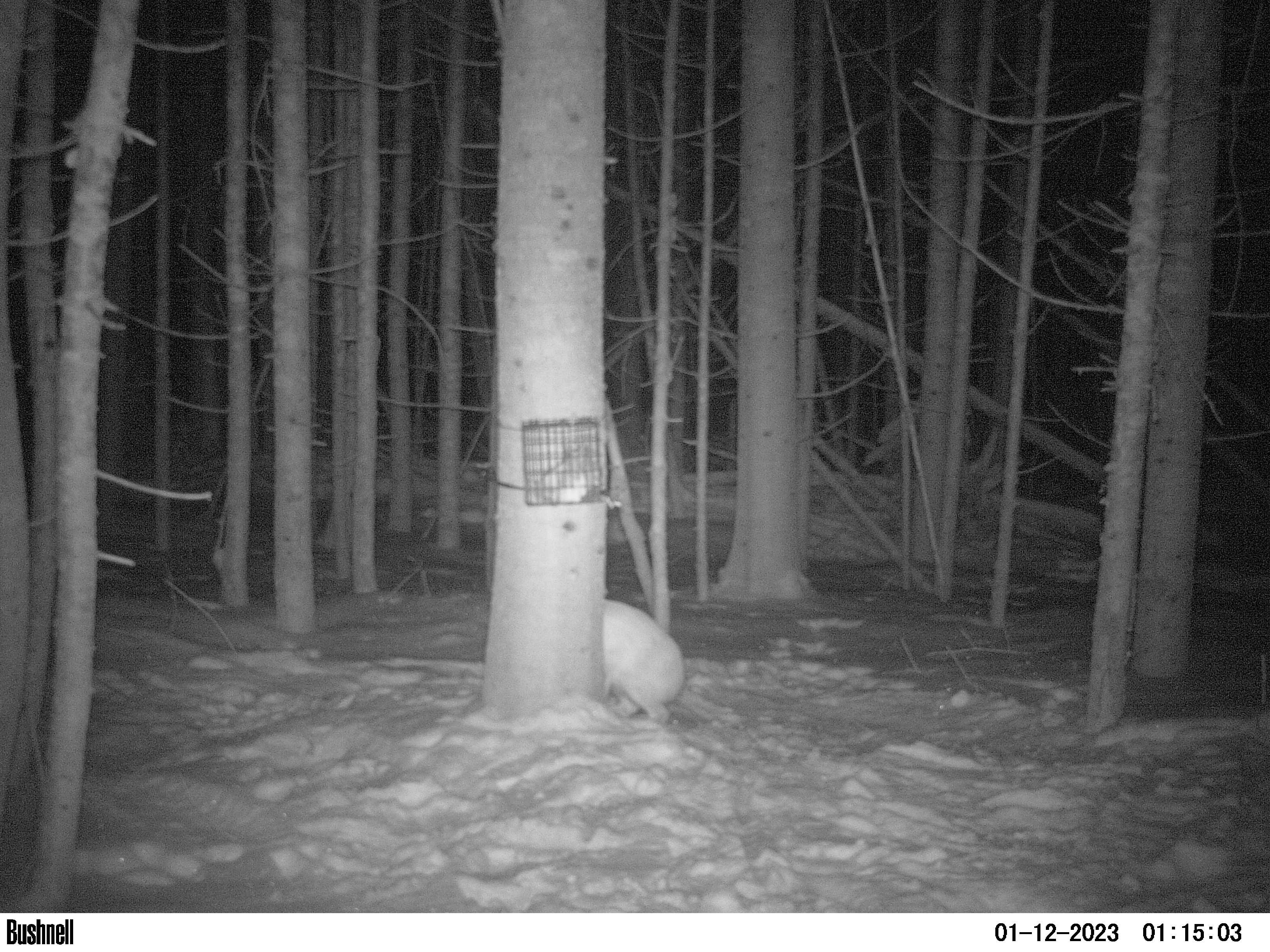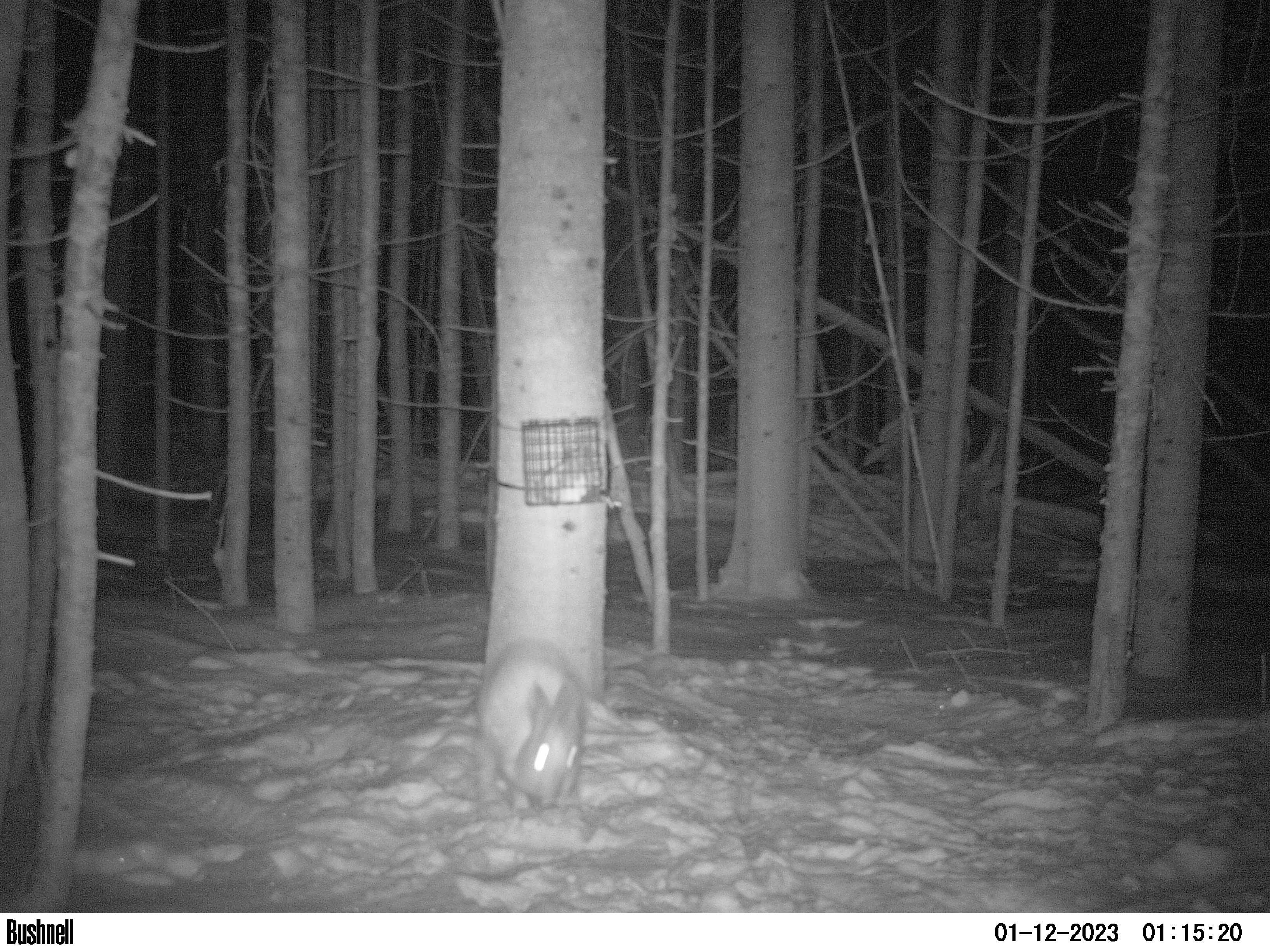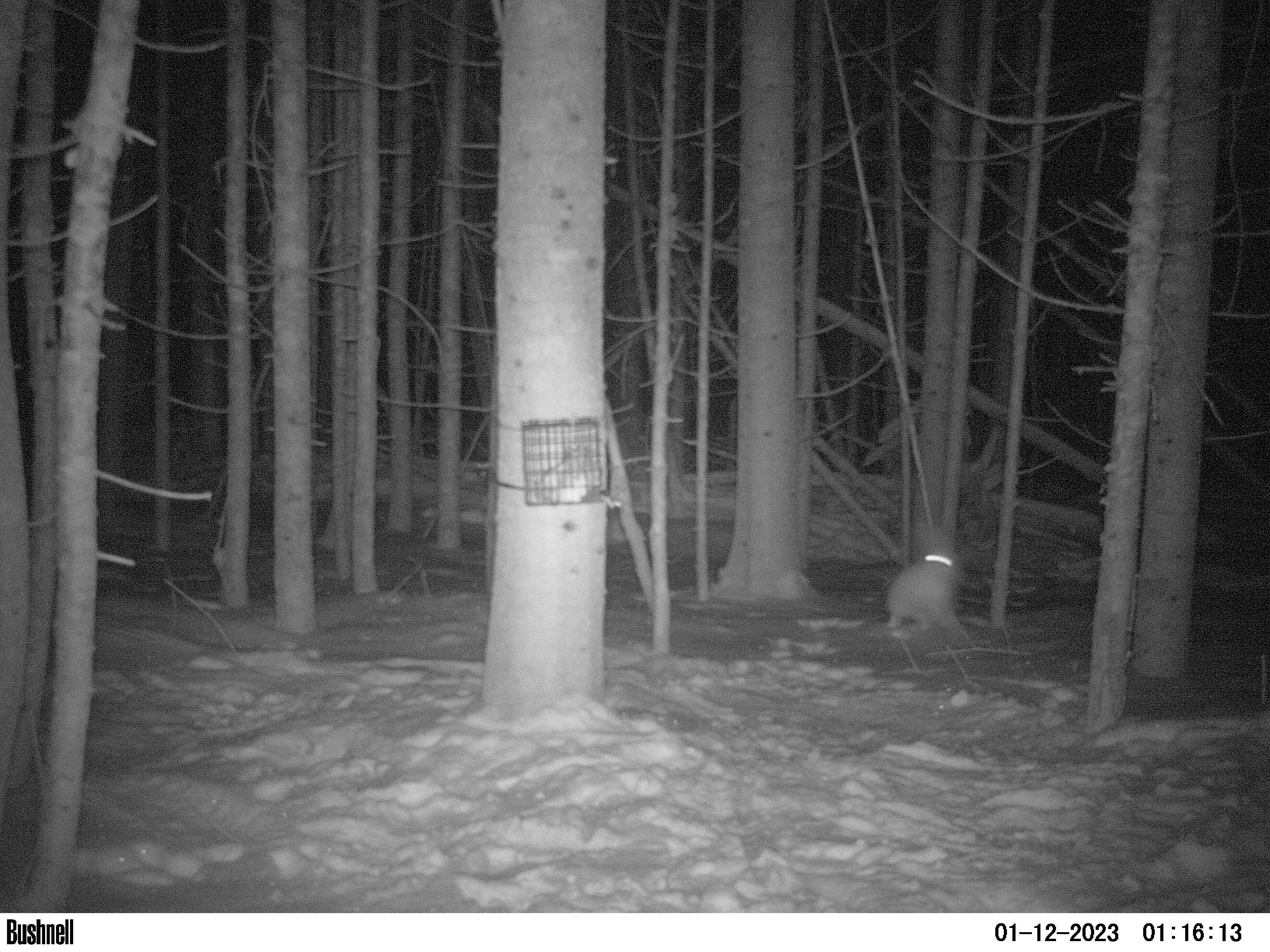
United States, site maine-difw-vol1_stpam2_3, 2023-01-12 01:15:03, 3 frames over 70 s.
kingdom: Animalia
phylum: Chordata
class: Mammalia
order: Lagomorpha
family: Leporidae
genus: Lepus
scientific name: Lepus americanus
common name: snowshoe hare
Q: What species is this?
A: Snowshoe hare (Lepus americanus).